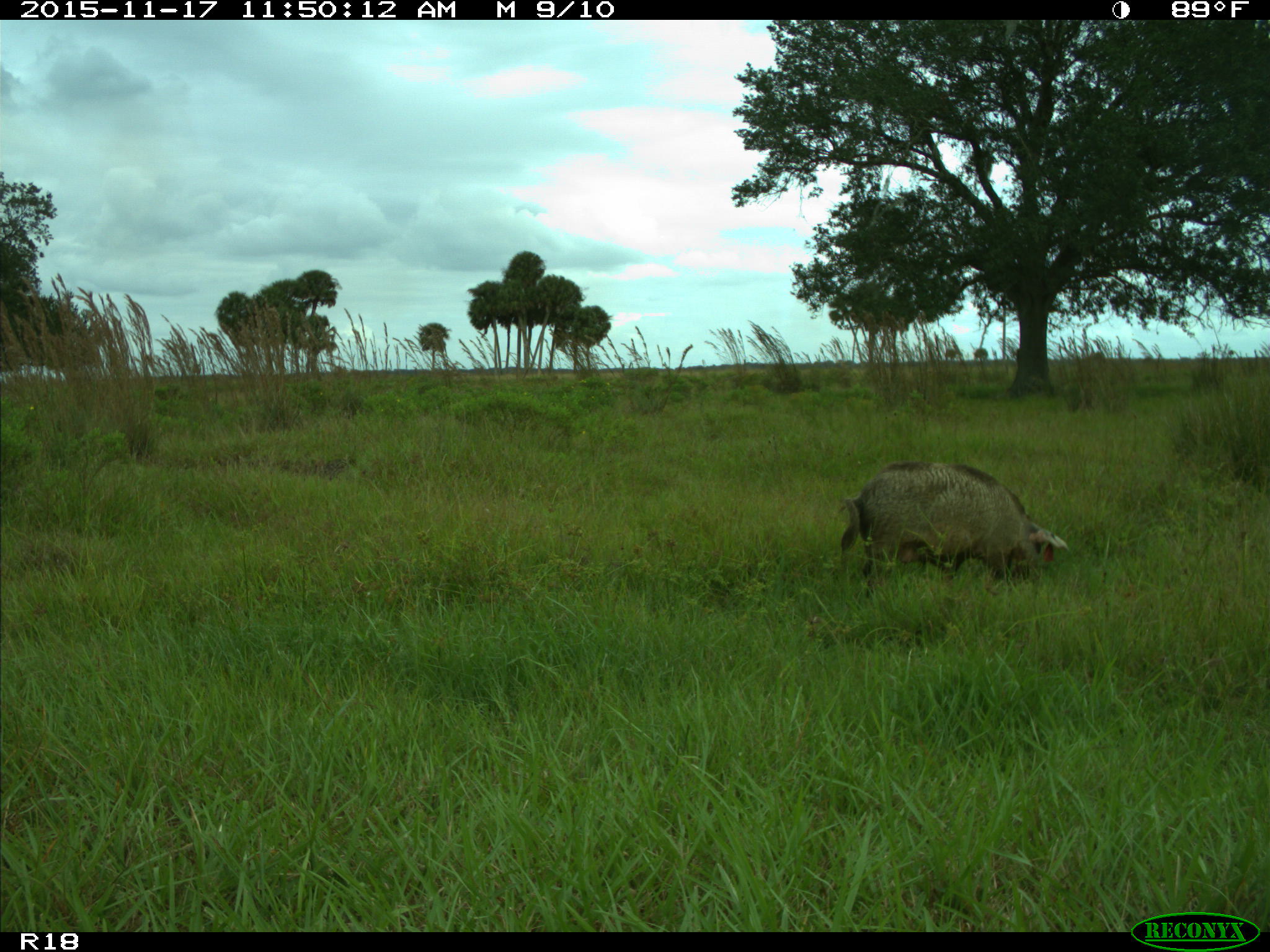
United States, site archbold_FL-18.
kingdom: Animalia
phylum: Chordata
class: Mammalia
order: Artiodactyla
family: Suidae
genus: Sus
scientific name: Sus scrofa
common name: wild boar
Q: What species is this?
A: Sus scrofa (wild boar).